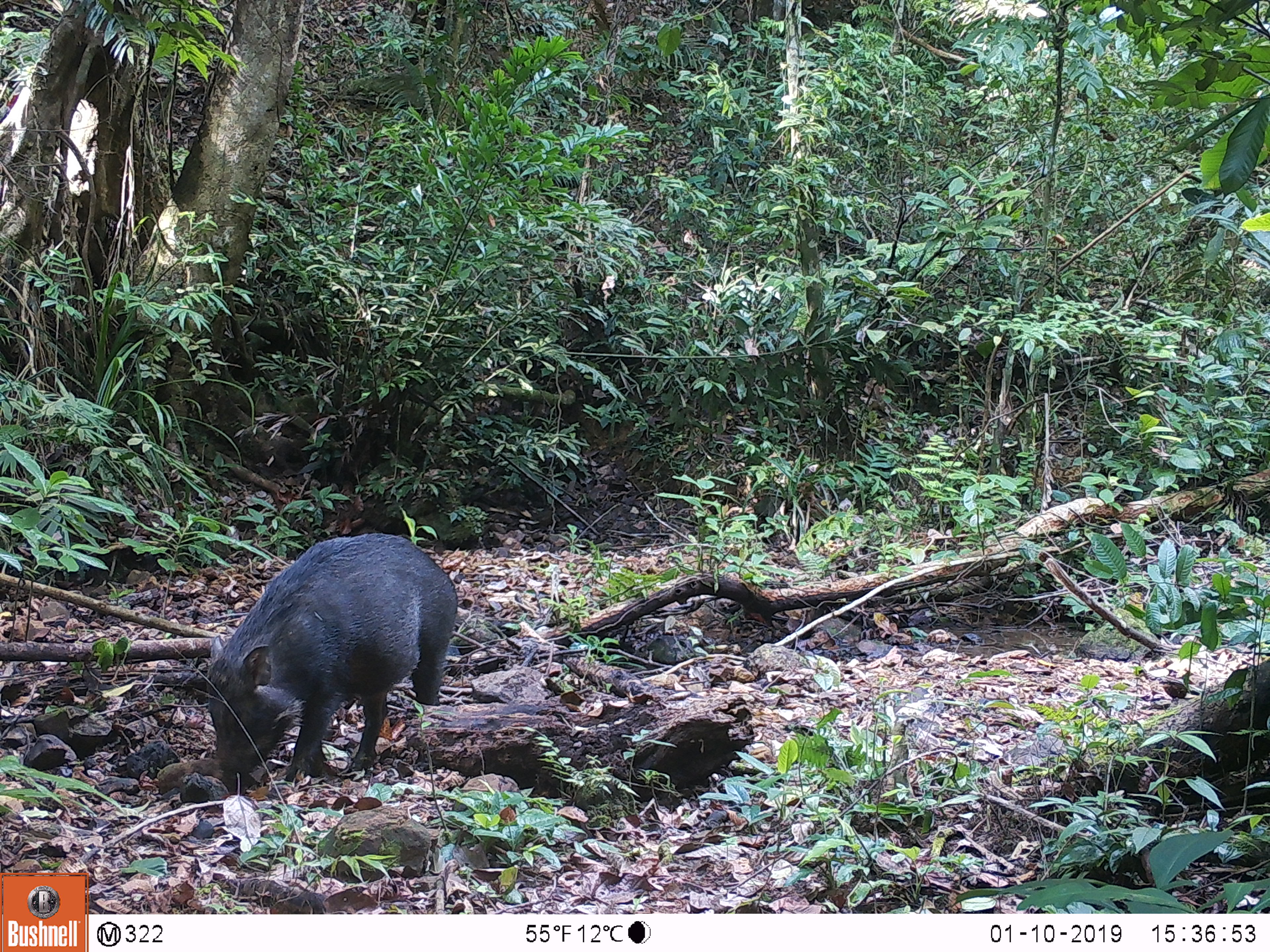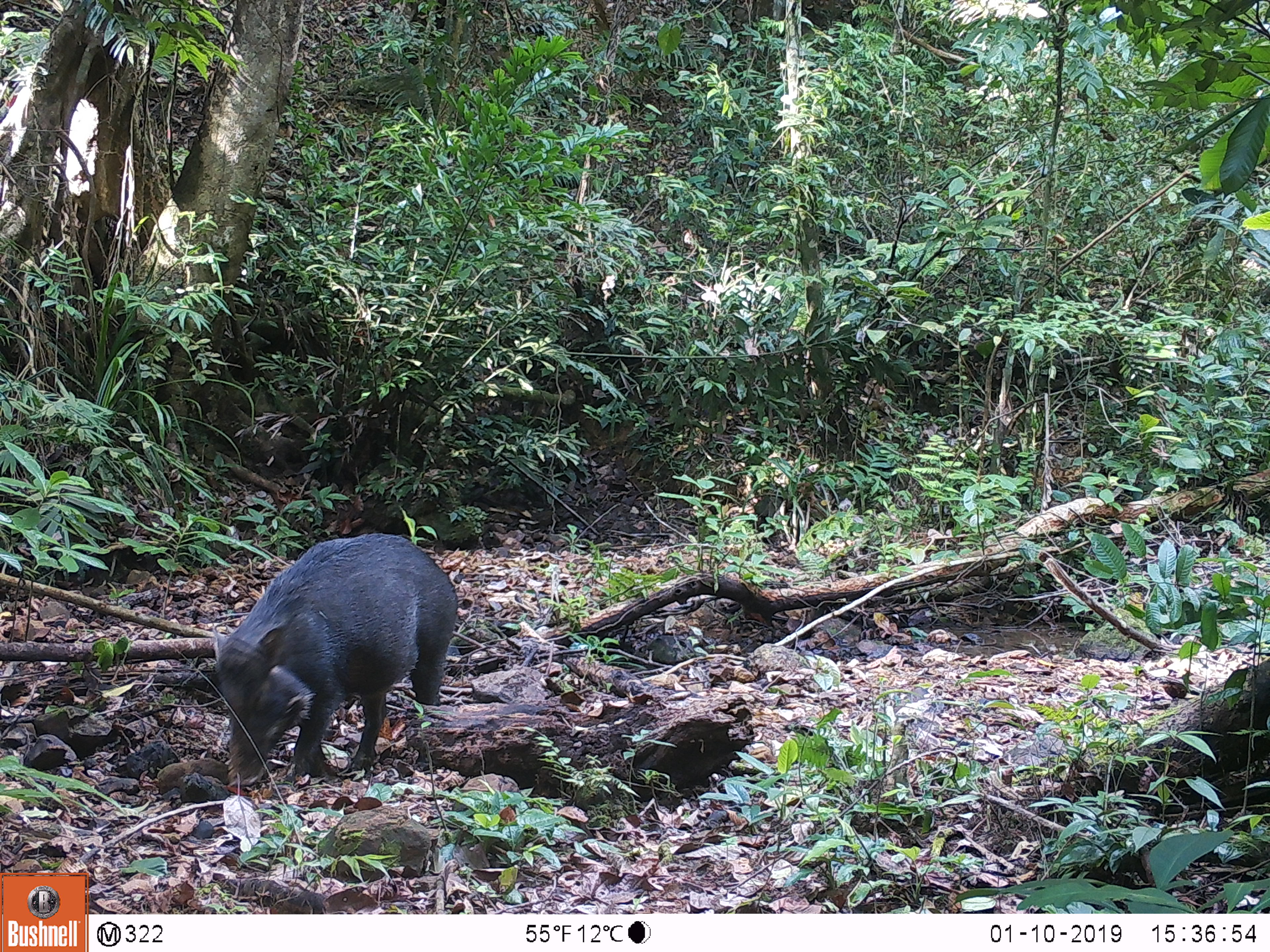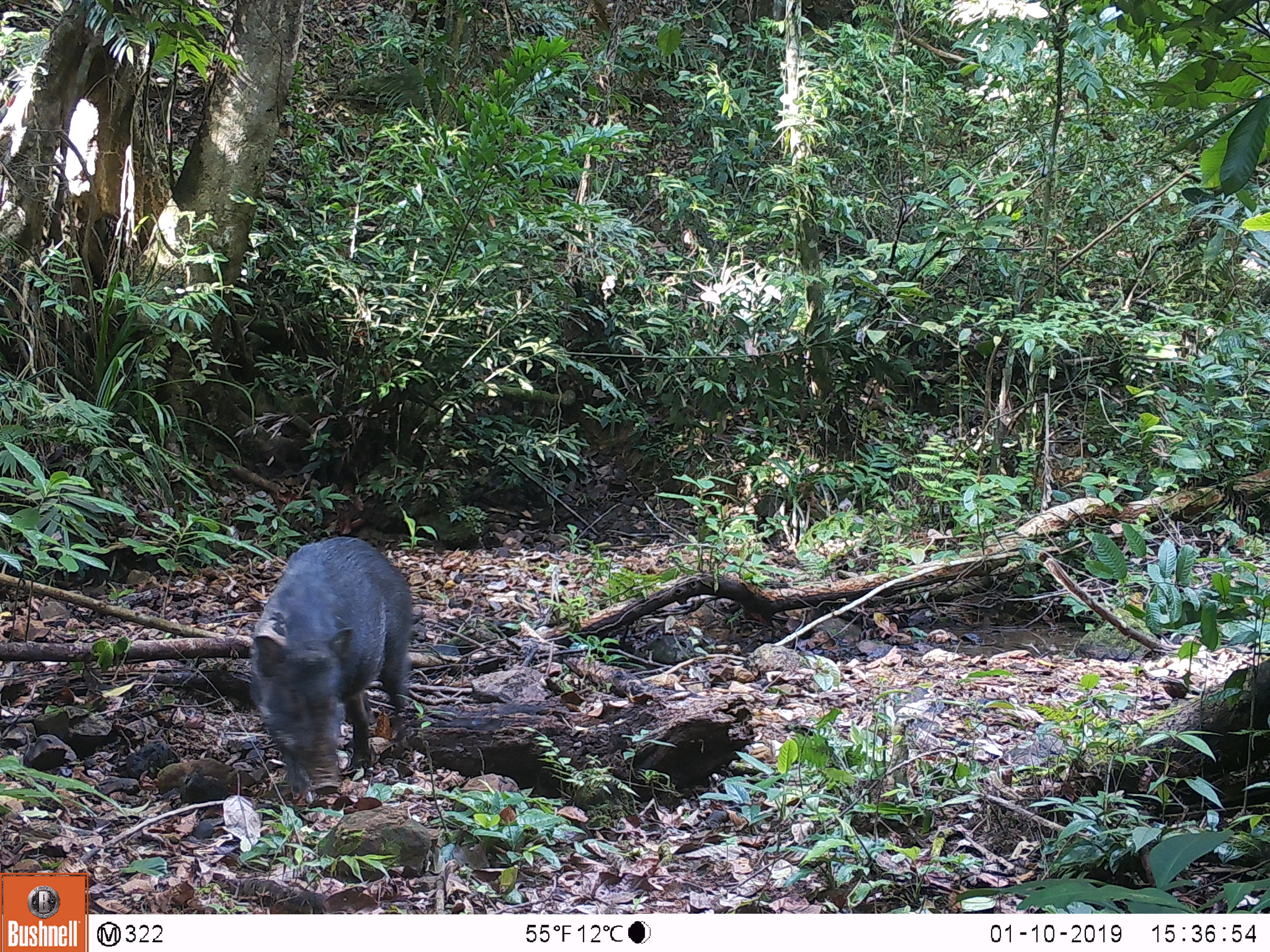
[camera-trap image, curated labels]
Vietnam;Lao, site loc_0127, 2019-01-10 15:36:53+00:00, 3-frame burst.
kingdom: Animalia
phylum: Chordata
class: Mammalia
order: Artiodactyla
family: Suidae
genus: Sus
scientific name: Sus scrofa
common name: eurasian wild pig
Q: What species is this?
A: Eurasian wild pig (Sus scrofa).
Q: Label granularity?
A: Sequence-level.